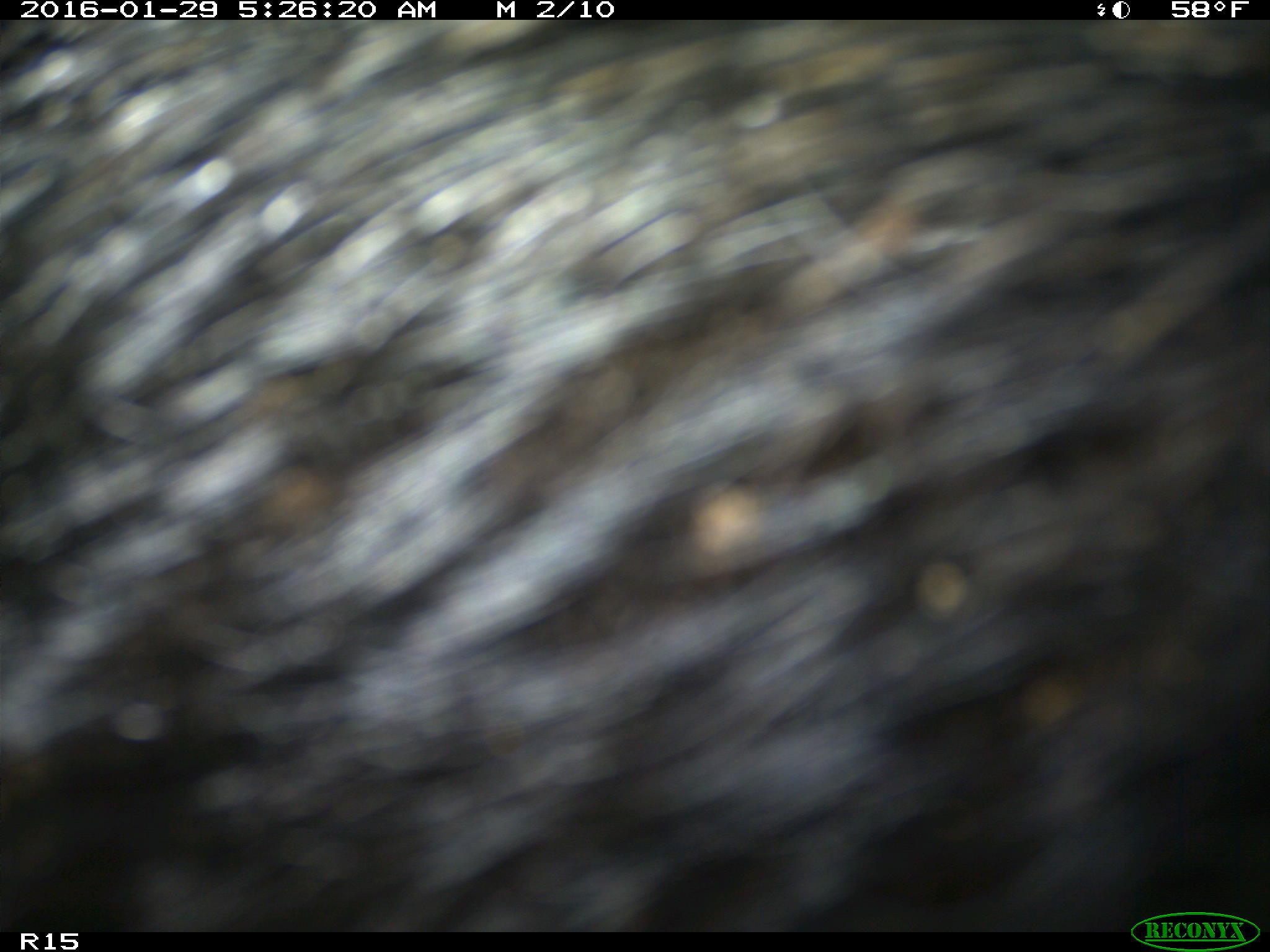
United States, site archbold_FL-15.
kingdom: Animalia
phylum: Chordata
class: Mammalia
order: Artiodactyla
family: Suidae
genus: Sus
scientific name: Sus scrofa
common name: wild boar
Sus scrofa (wild boar).